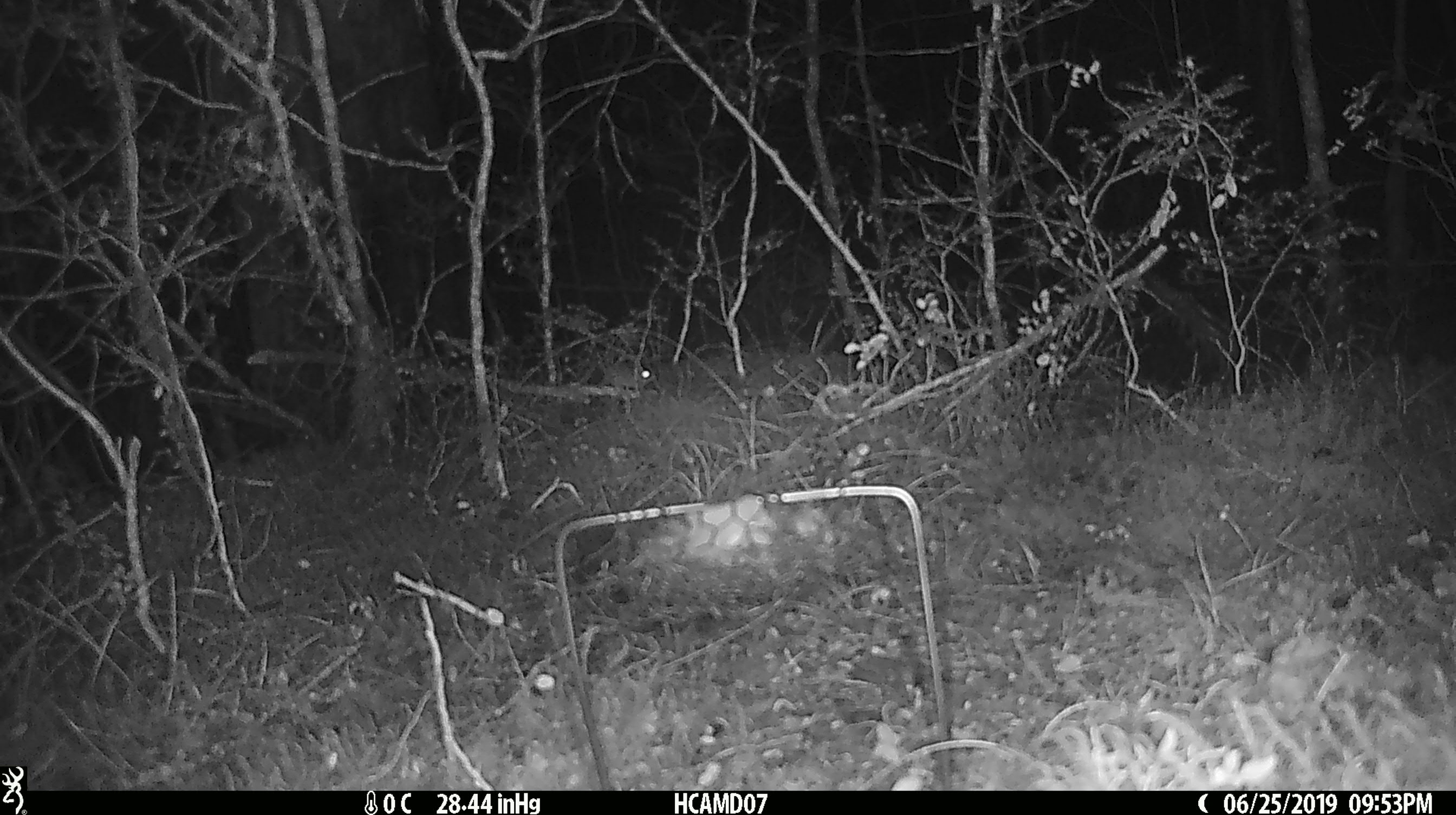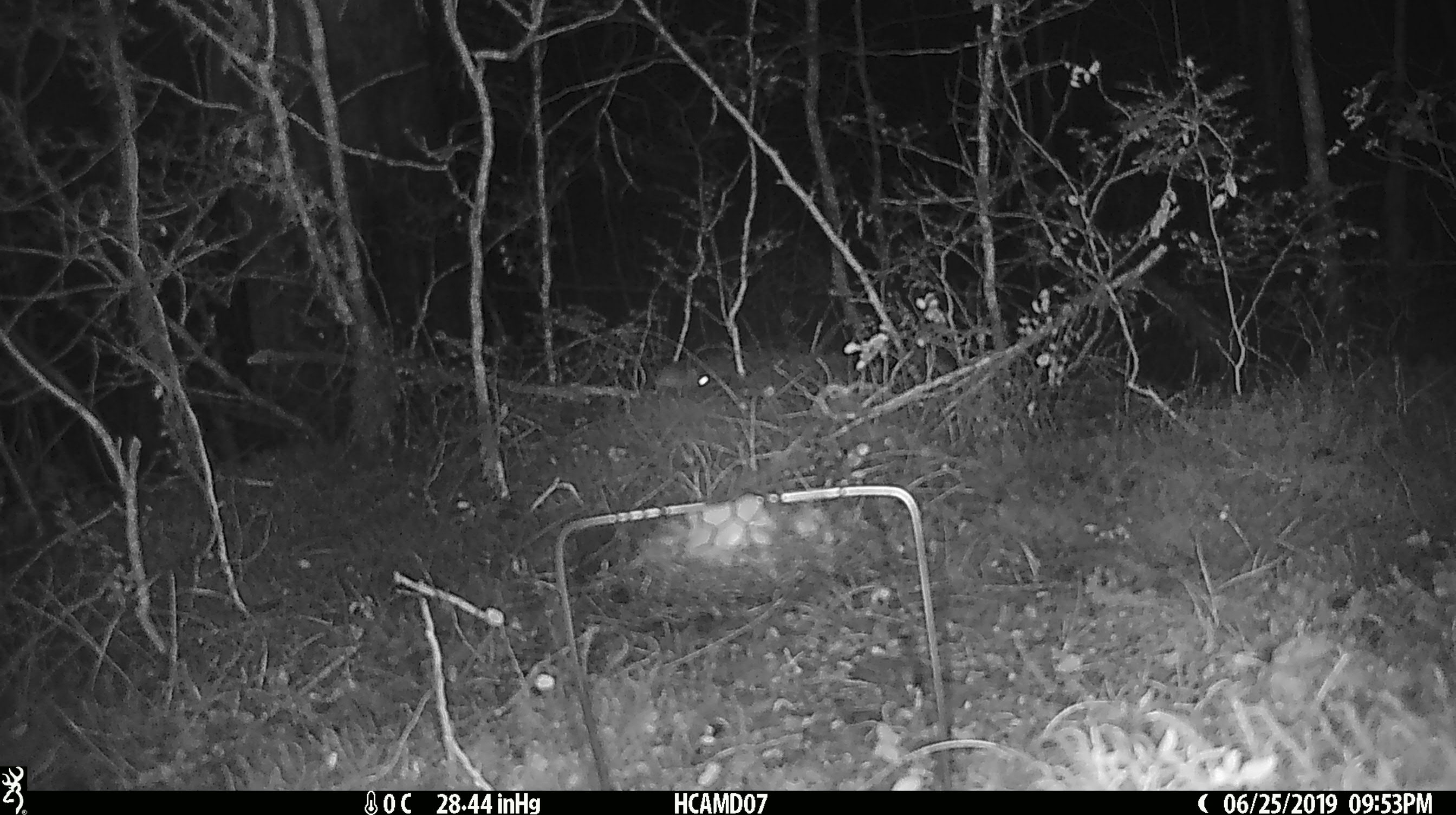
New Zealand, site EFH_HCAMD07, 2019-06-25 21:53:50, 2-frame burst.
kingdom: Animalia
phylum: Chordata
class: Mammalia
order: Rodentia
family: Muridae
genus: Mus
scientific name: Mus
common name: mouse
Mouse (Mus).